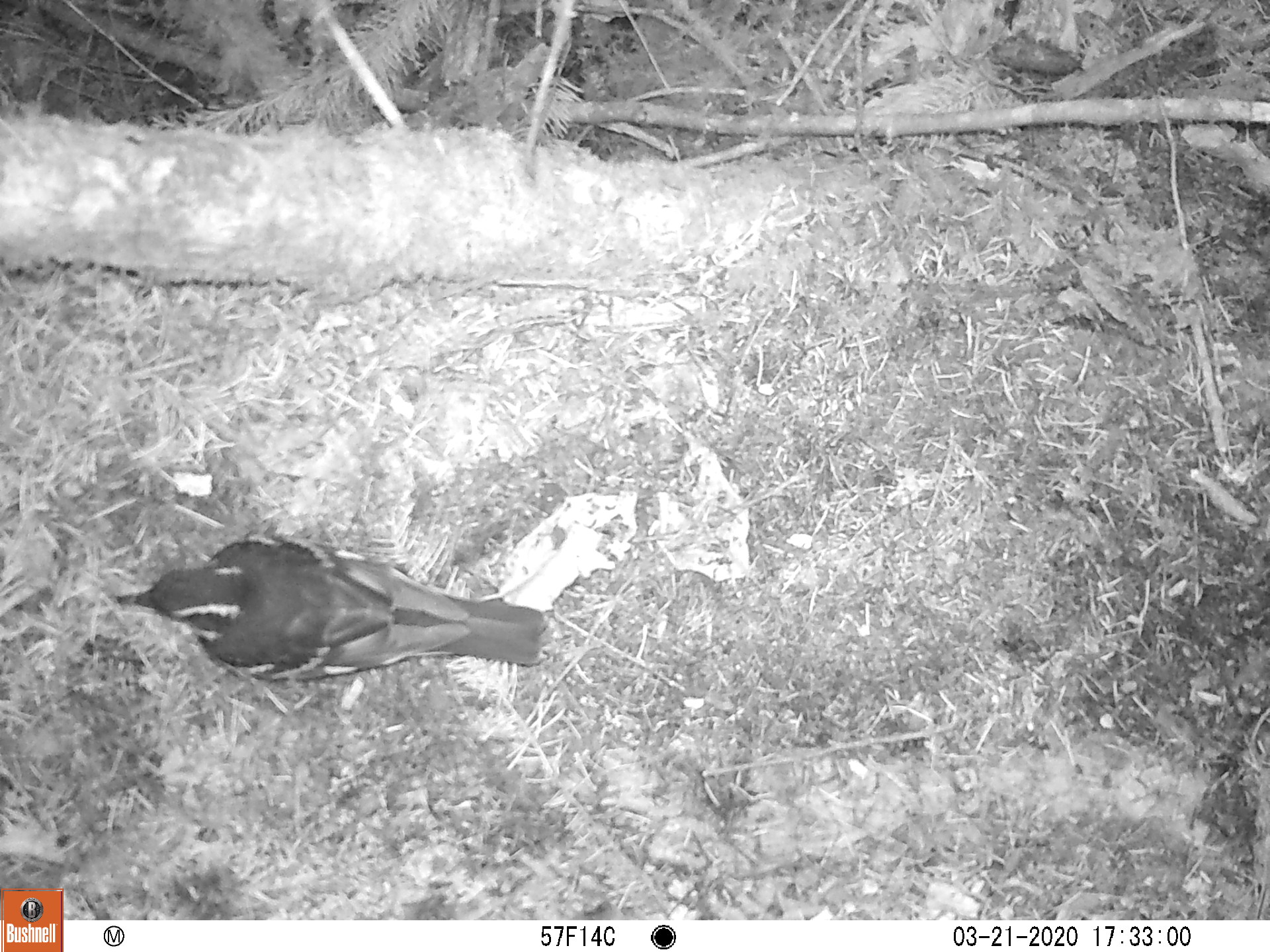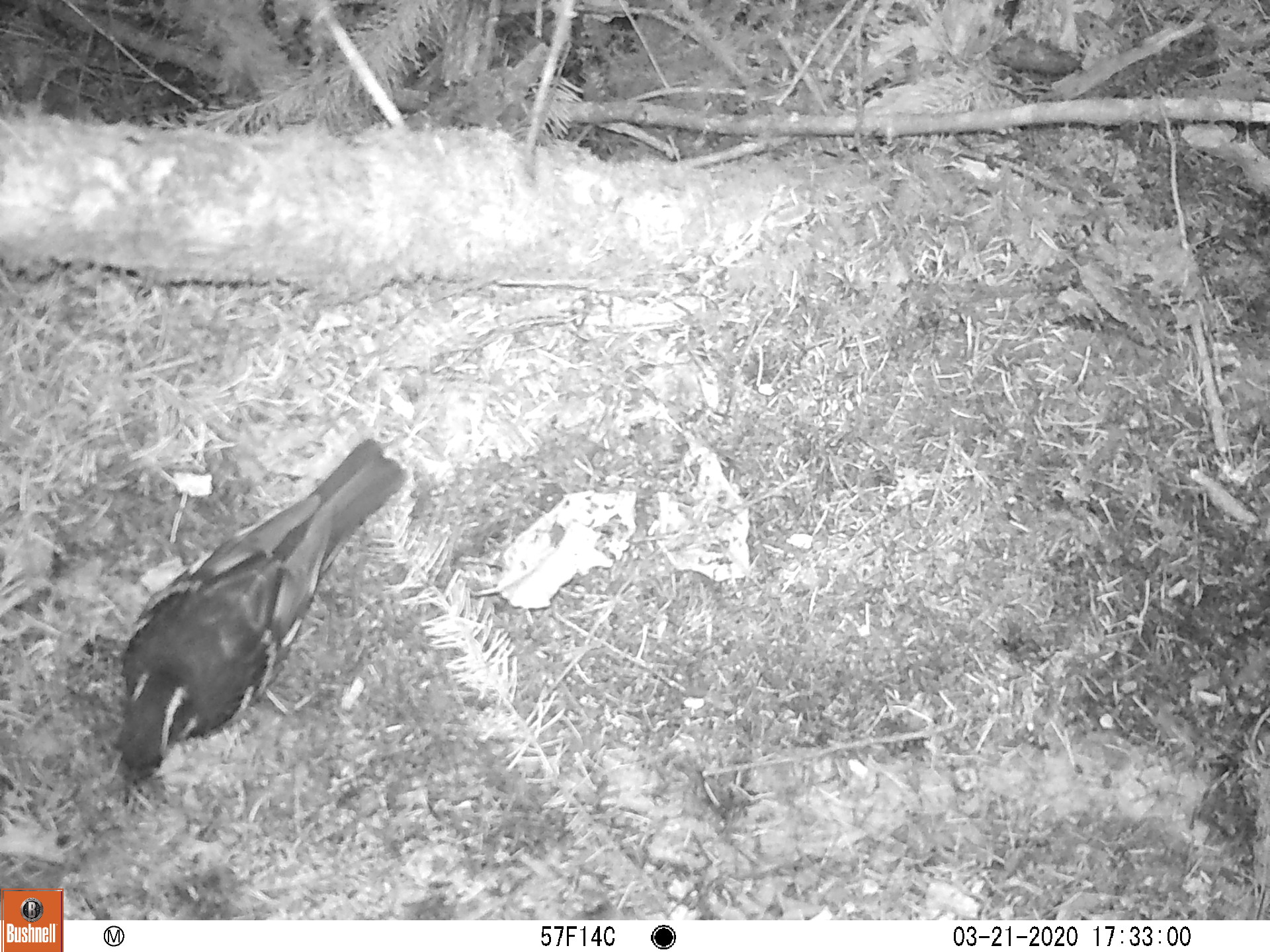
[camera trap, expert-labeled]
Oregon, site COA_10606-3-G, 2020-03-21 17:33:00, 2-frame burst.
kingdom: Animalia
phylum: Chordata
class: Aves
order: Passeriformes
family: Turdidae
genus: Ixoreus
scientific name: Ixoreus naevius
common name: varied thrush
Varied thrush (Ixoreus naevius).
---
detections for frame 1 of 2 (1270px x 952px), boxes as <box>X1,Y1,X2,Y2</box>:
varied thrush: <box>116,542,551,684</box>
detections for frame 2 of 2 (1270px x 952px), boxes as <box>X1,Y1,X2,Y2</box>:
varied thrush: <box>111,436,406,792</box>